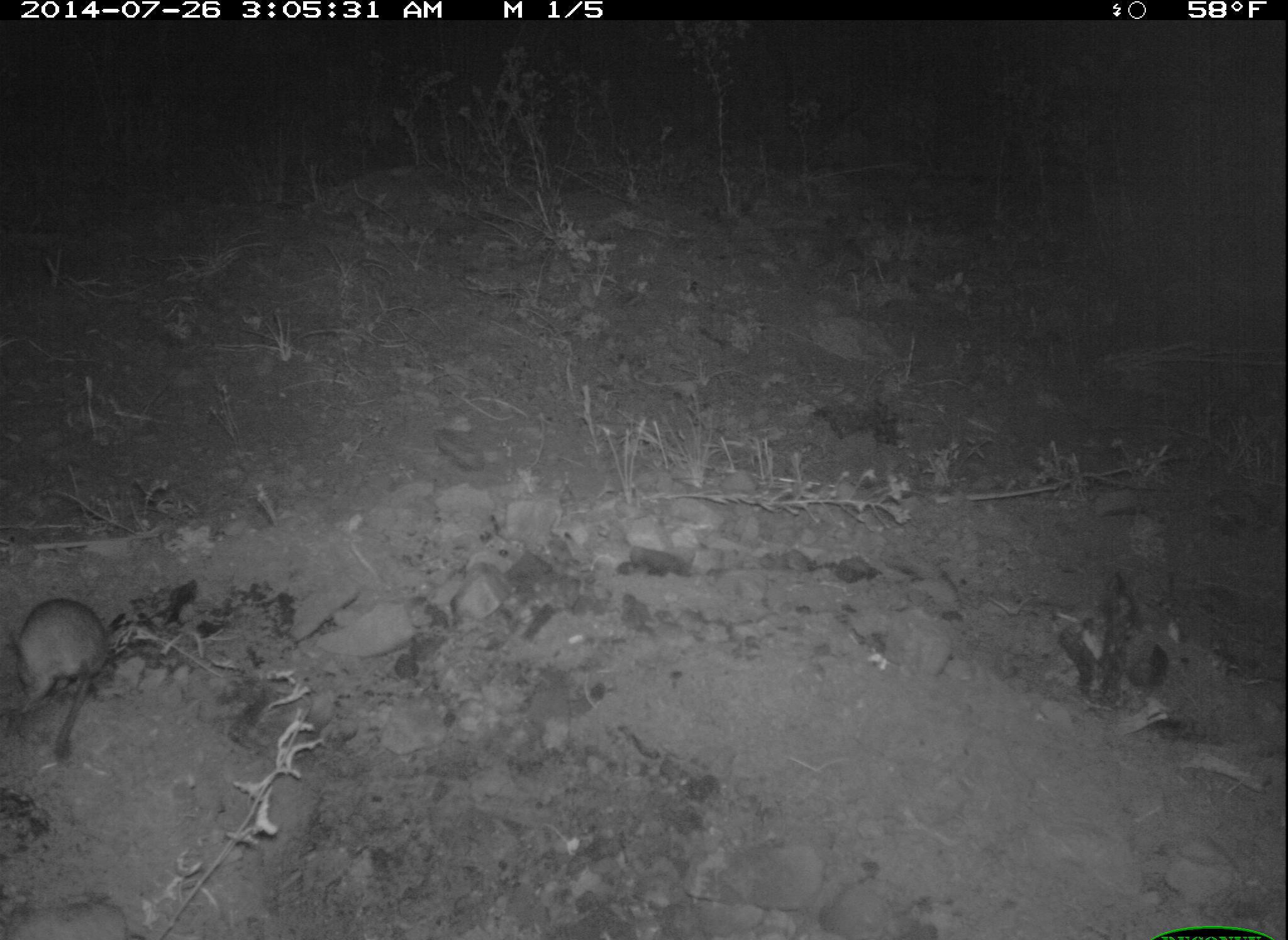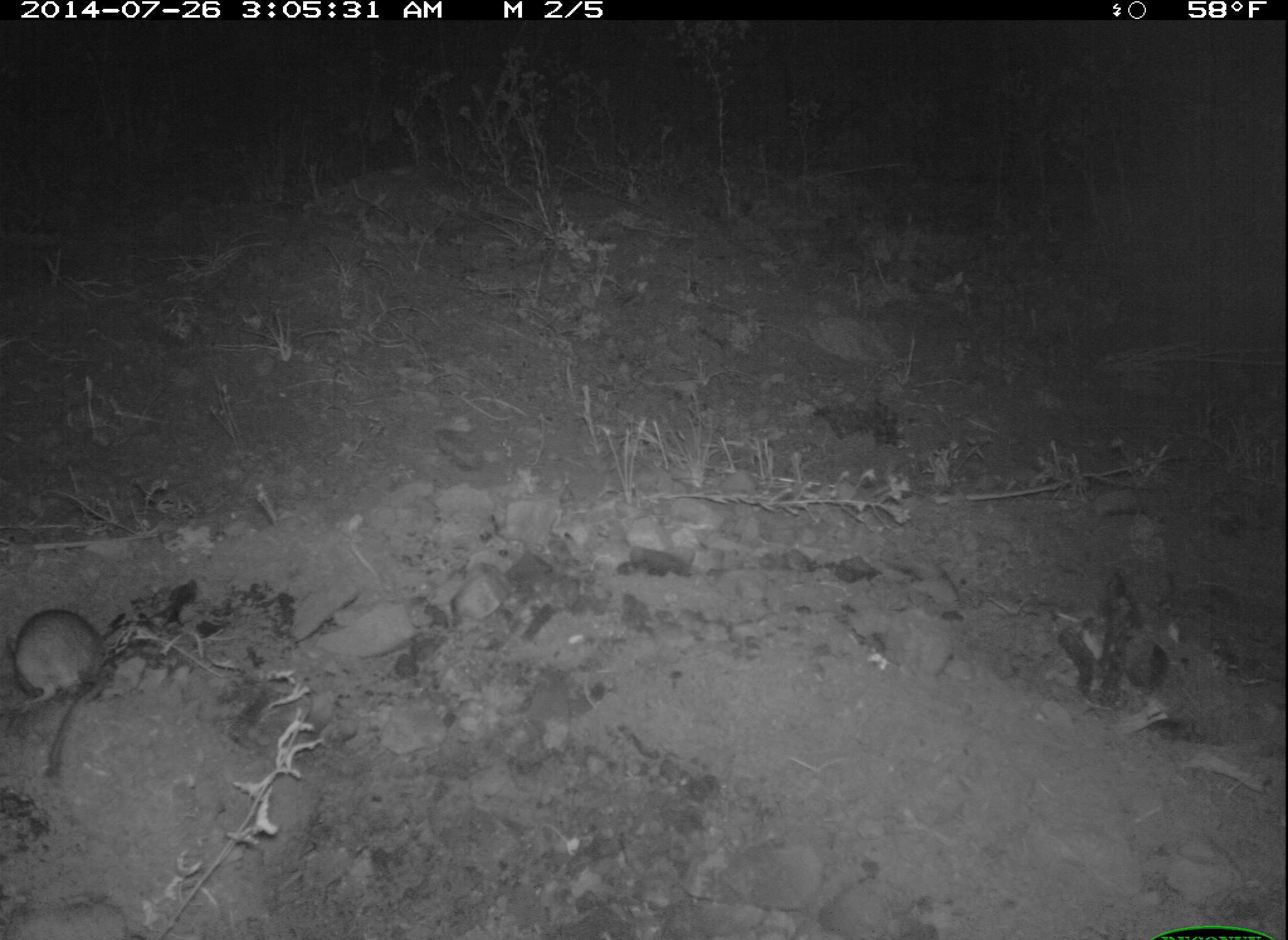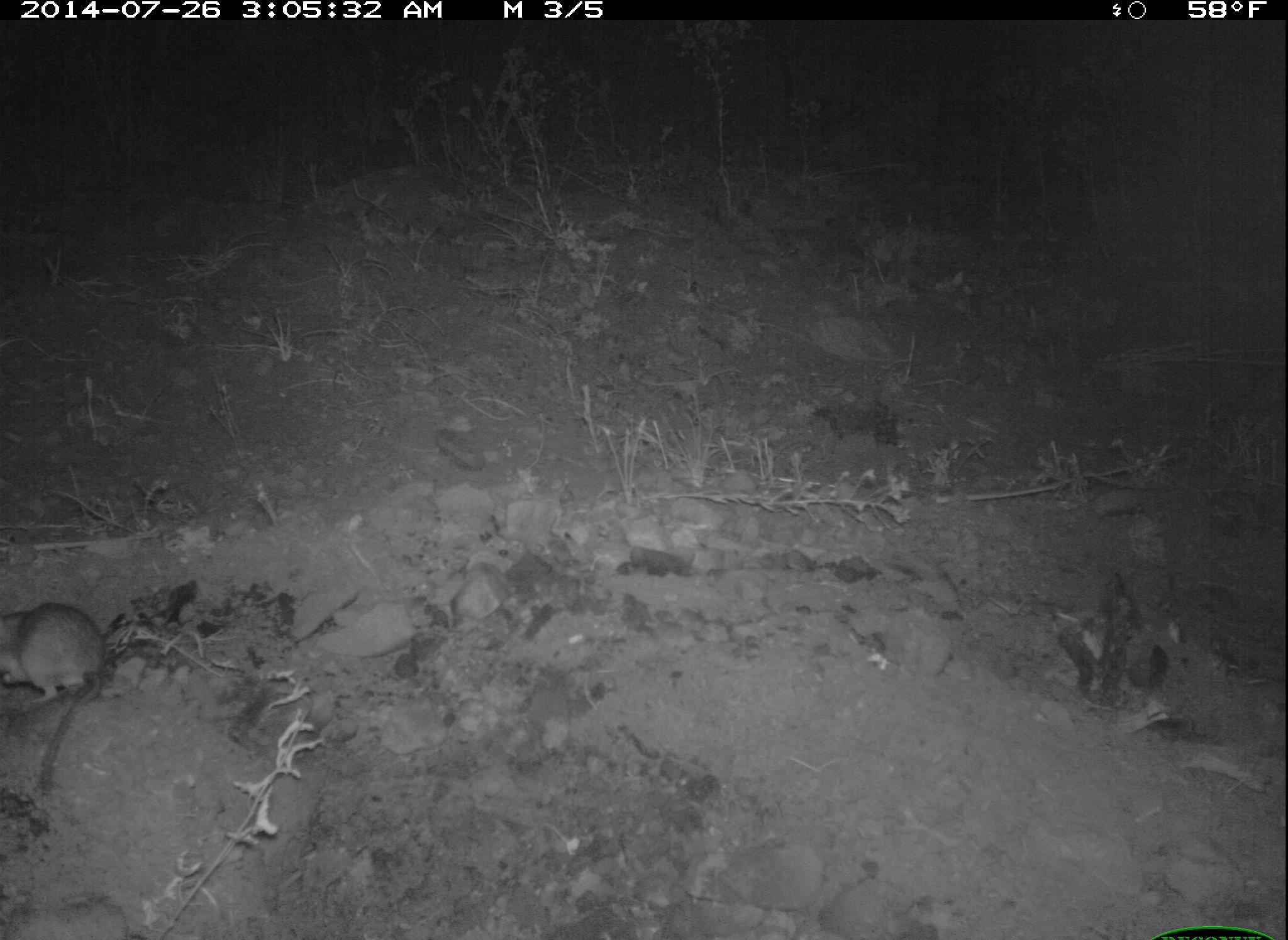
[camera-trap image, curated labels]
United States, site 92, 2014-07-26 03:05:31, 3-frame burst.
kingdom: Animalia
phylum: Chordata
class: Mammalia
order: Rodentia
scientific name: Rodentia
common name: rodent